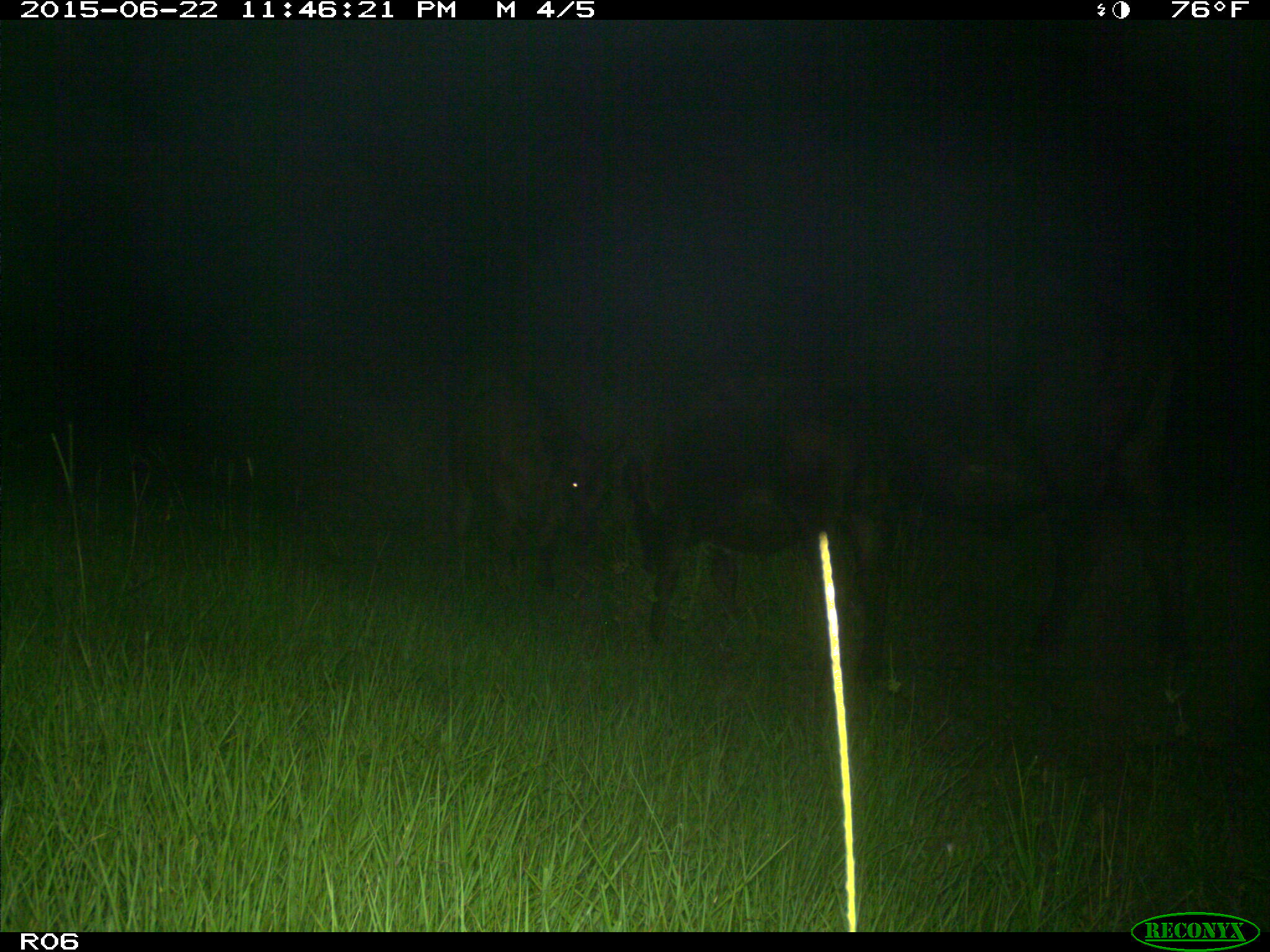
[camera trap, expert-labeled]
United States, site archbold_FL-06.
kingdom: Animalia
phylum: Chordata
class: Mammalia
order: Artiodactyla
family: Bovidae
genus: Bos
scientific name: Bos taurus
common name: domestic cow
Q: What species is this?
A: Bos taurus (domestic cow).